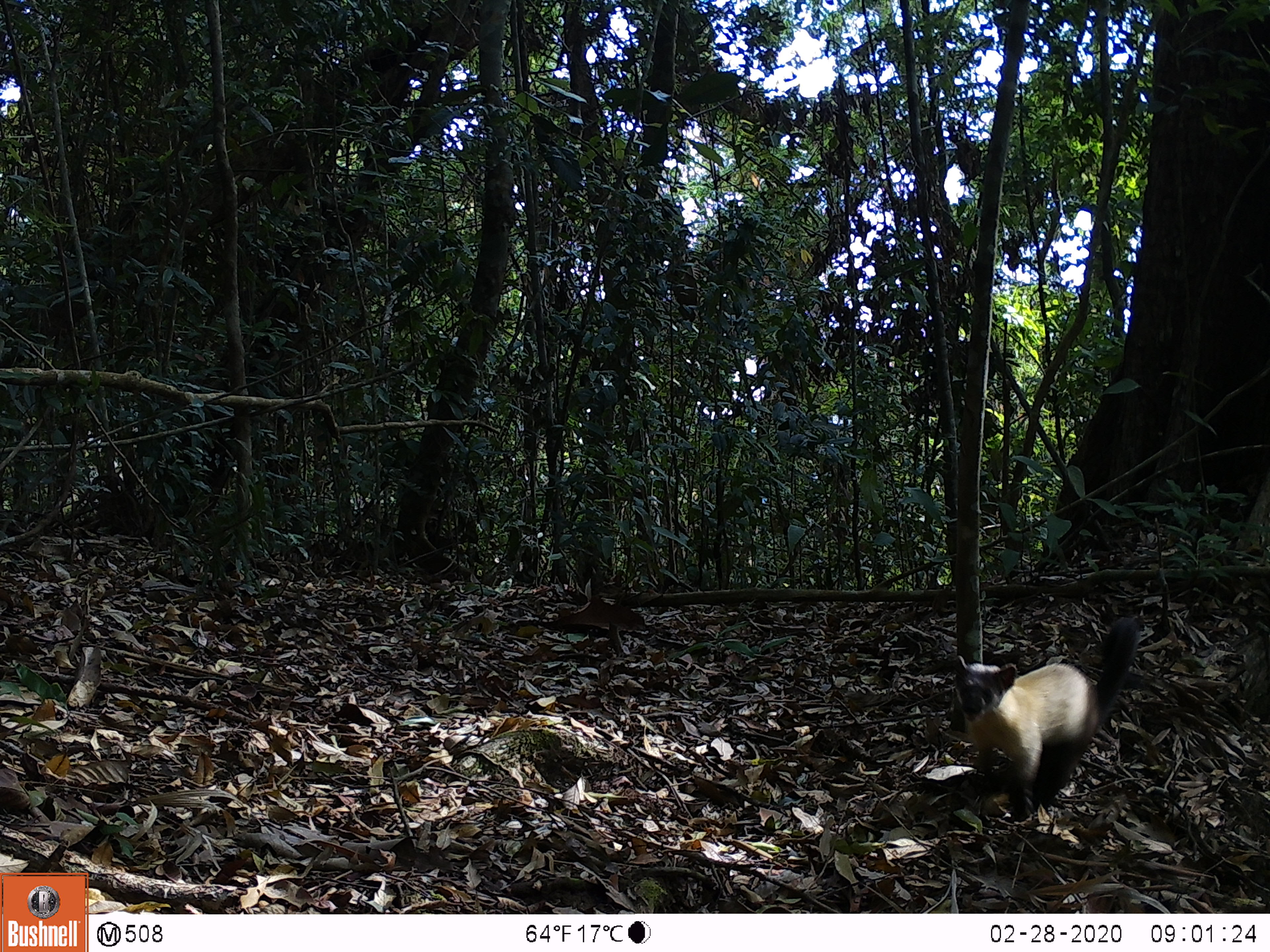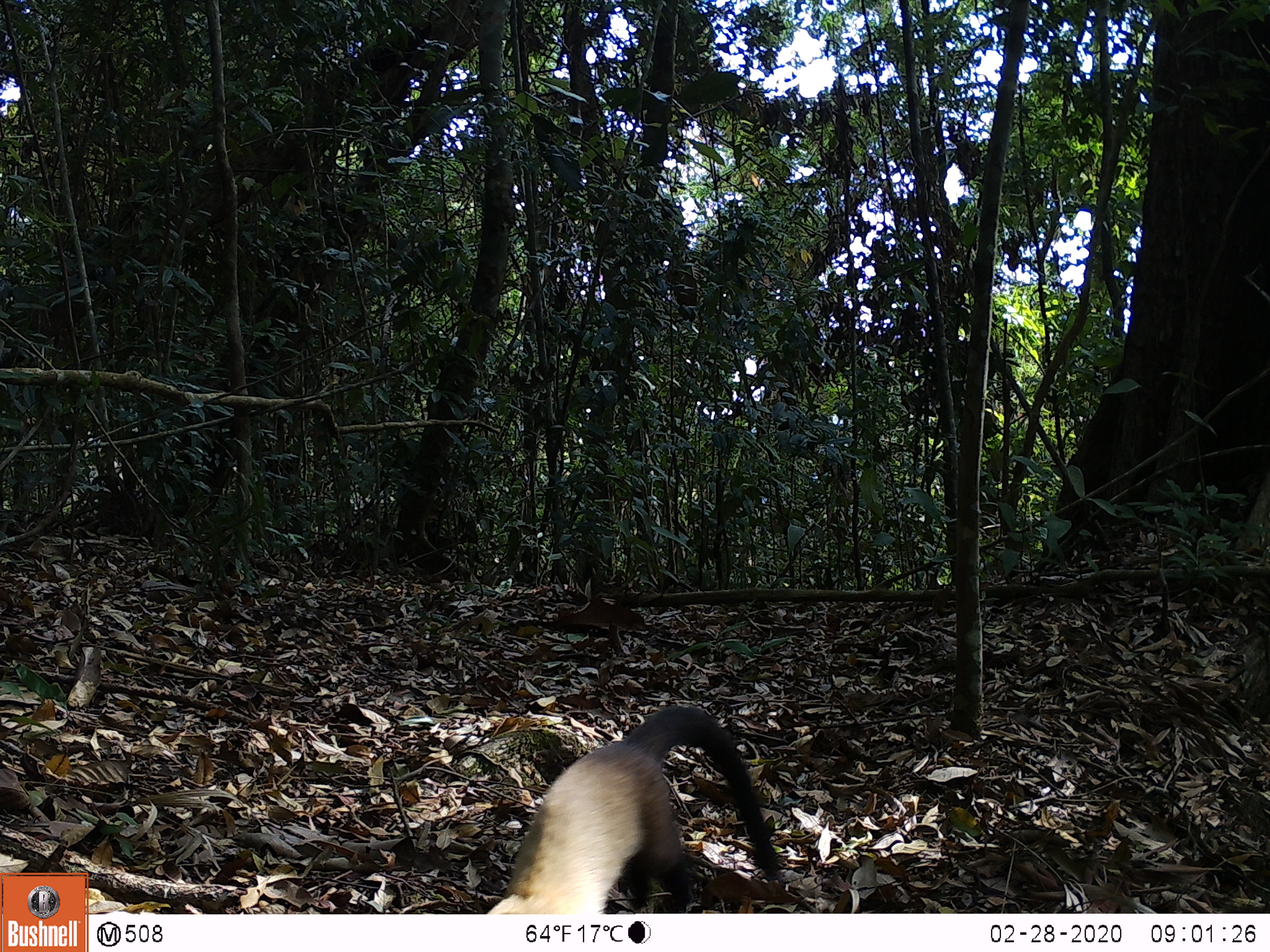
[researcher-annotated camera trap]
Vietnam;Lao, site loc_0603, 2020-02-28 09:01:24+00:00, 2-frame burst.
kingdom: Animalia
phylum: Chordata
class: Mammalia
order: Carnivora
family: Mustelidae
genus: Martes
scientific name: Martes flavigula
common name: yellow-throated marten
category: yellow throated marten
Yellow throated marten (yellow-throated marten) (Martes flavigula). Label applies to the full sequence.